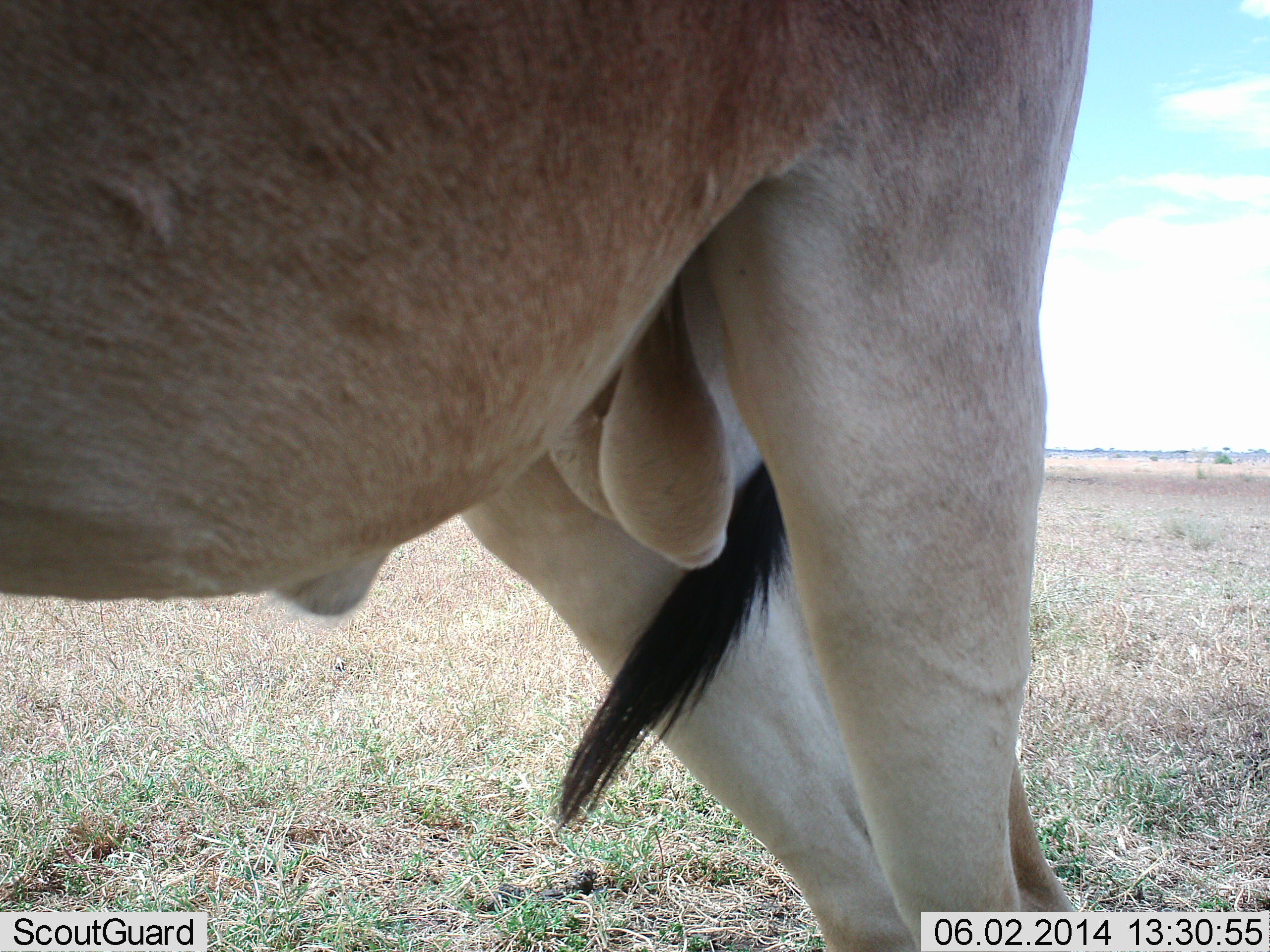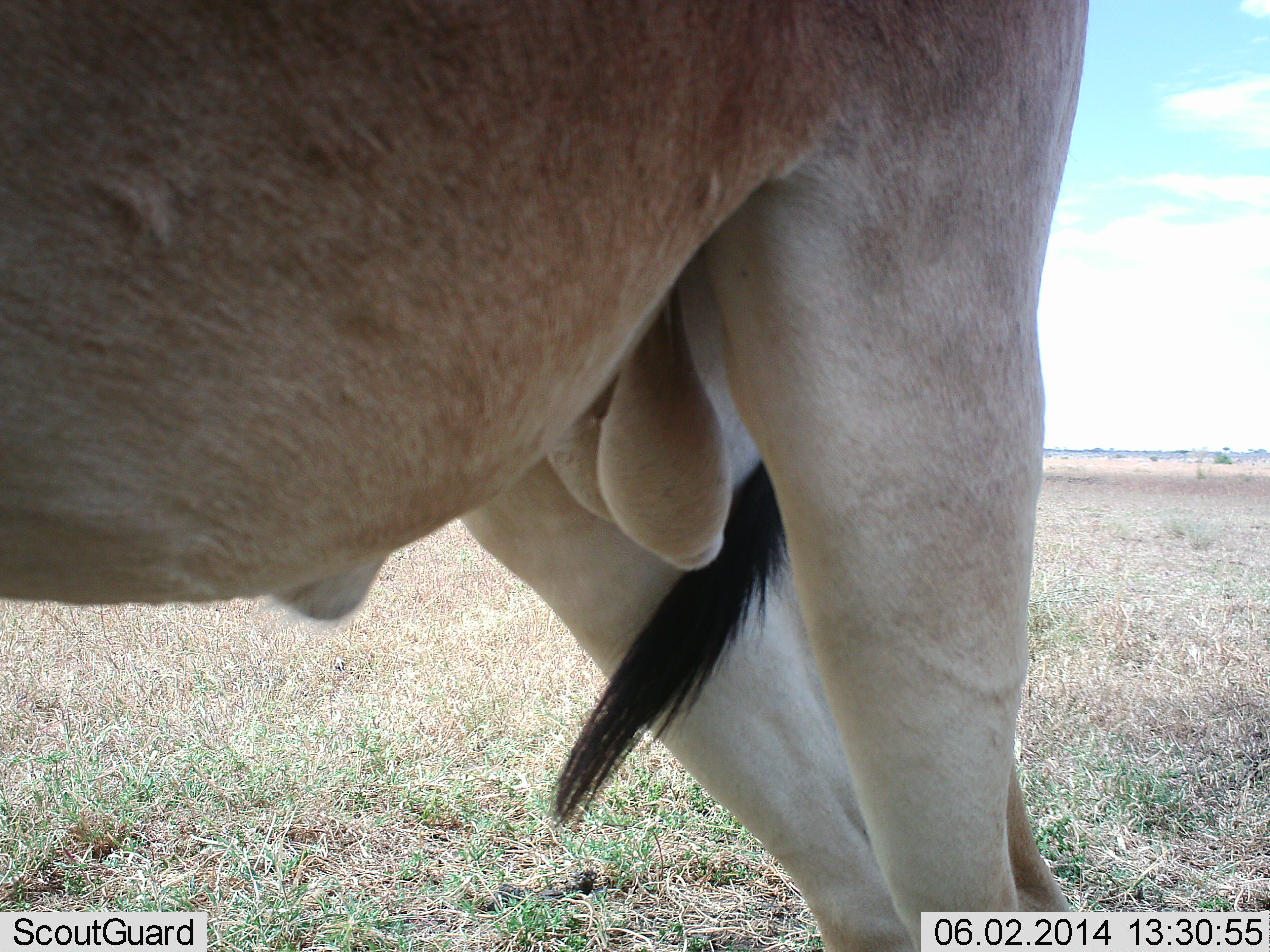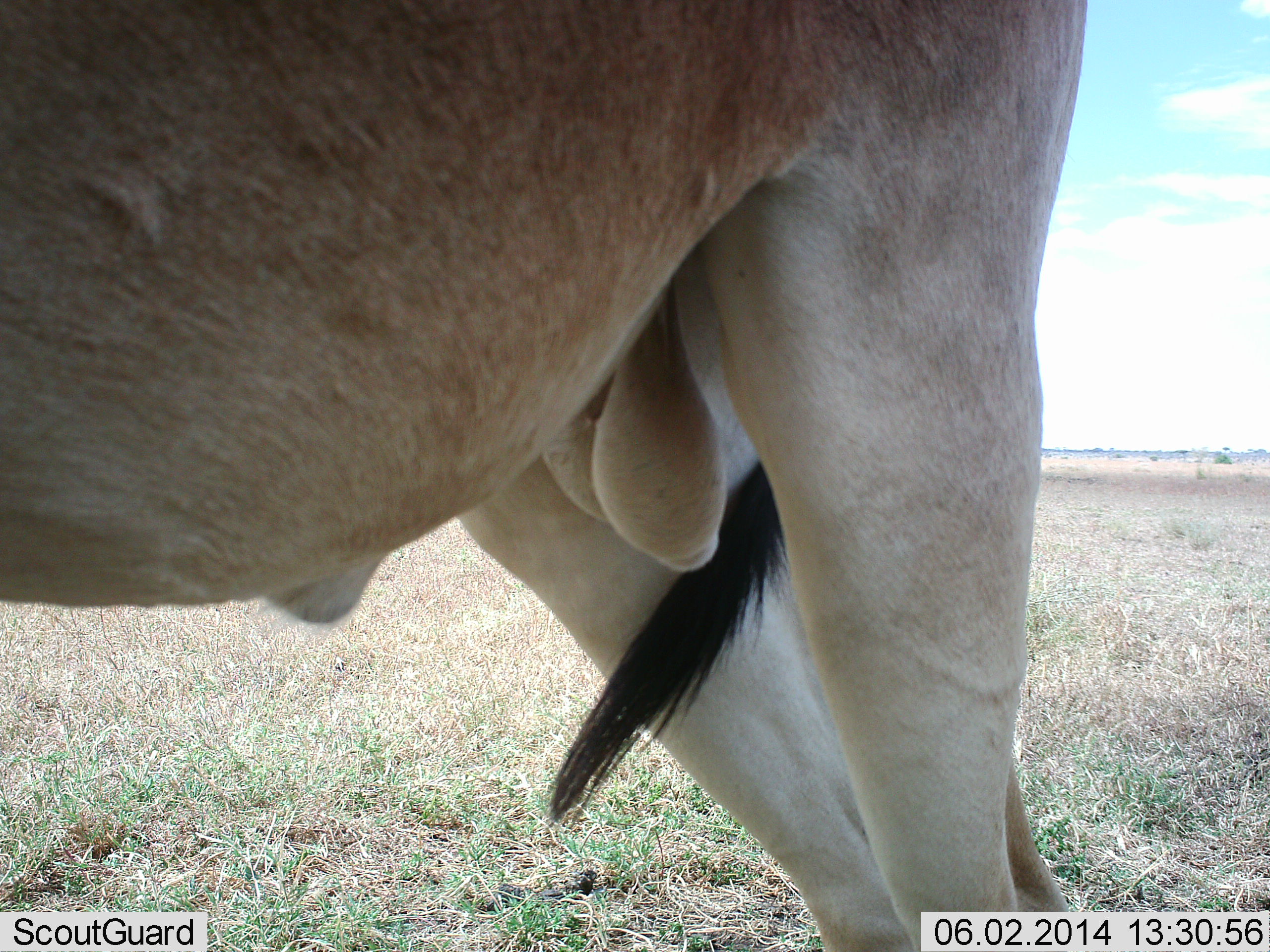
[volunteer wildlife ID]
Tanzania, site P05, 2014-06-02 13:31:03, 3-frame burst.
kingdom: Animalia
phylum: Chordata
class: Mammalia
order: Artiodactyla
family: Bovidae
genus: Alcelaphus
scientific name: Alcelaphus buselaphus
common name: hartebeest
Hartebeest (Alcelaphus buselaphus), count 1. Behavior (volunteer vote fractions): standing 100%, resting 0%, moving 0%, interacting 0%. Young present (vote fraction): 0%. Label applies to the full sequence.